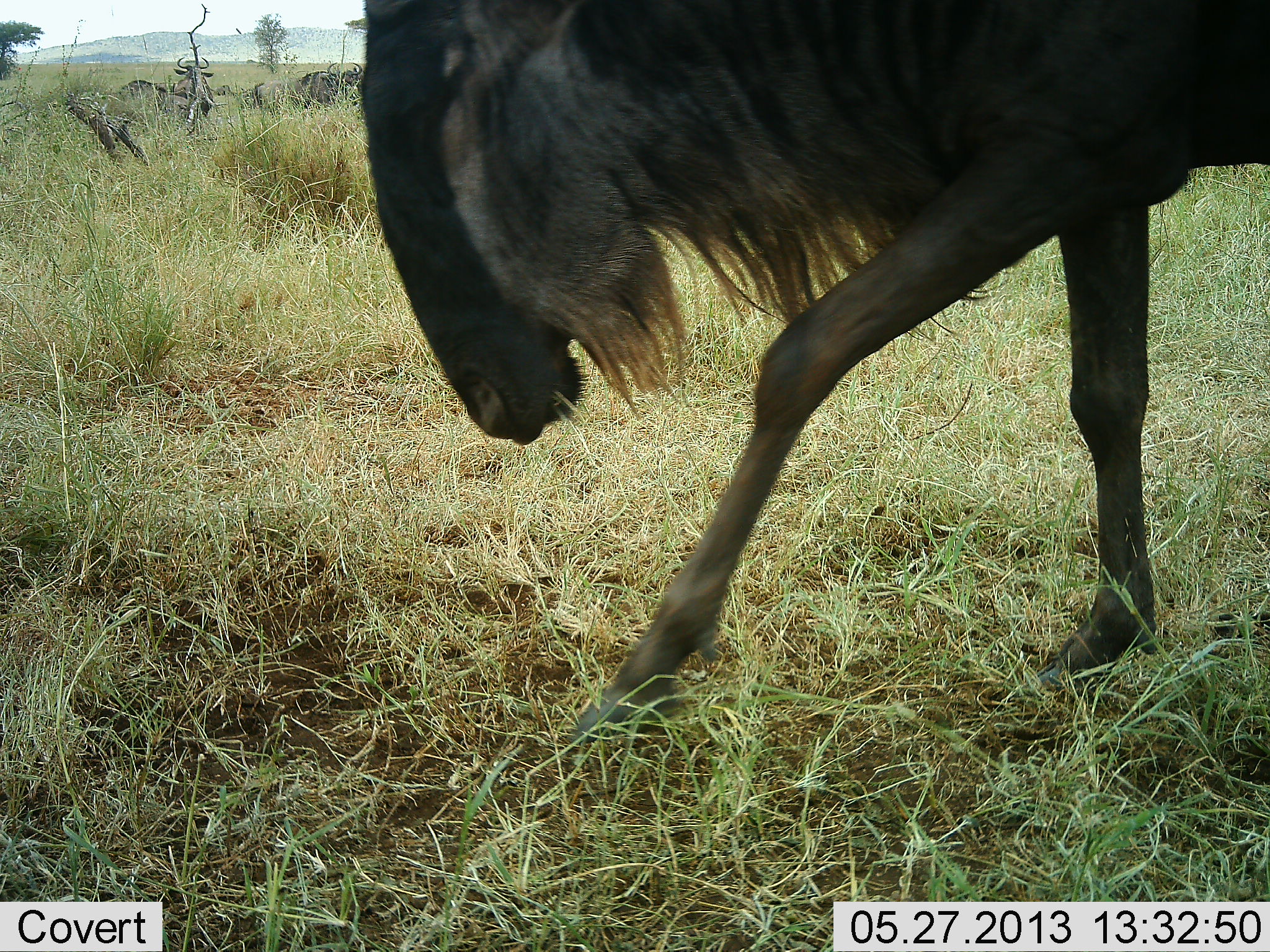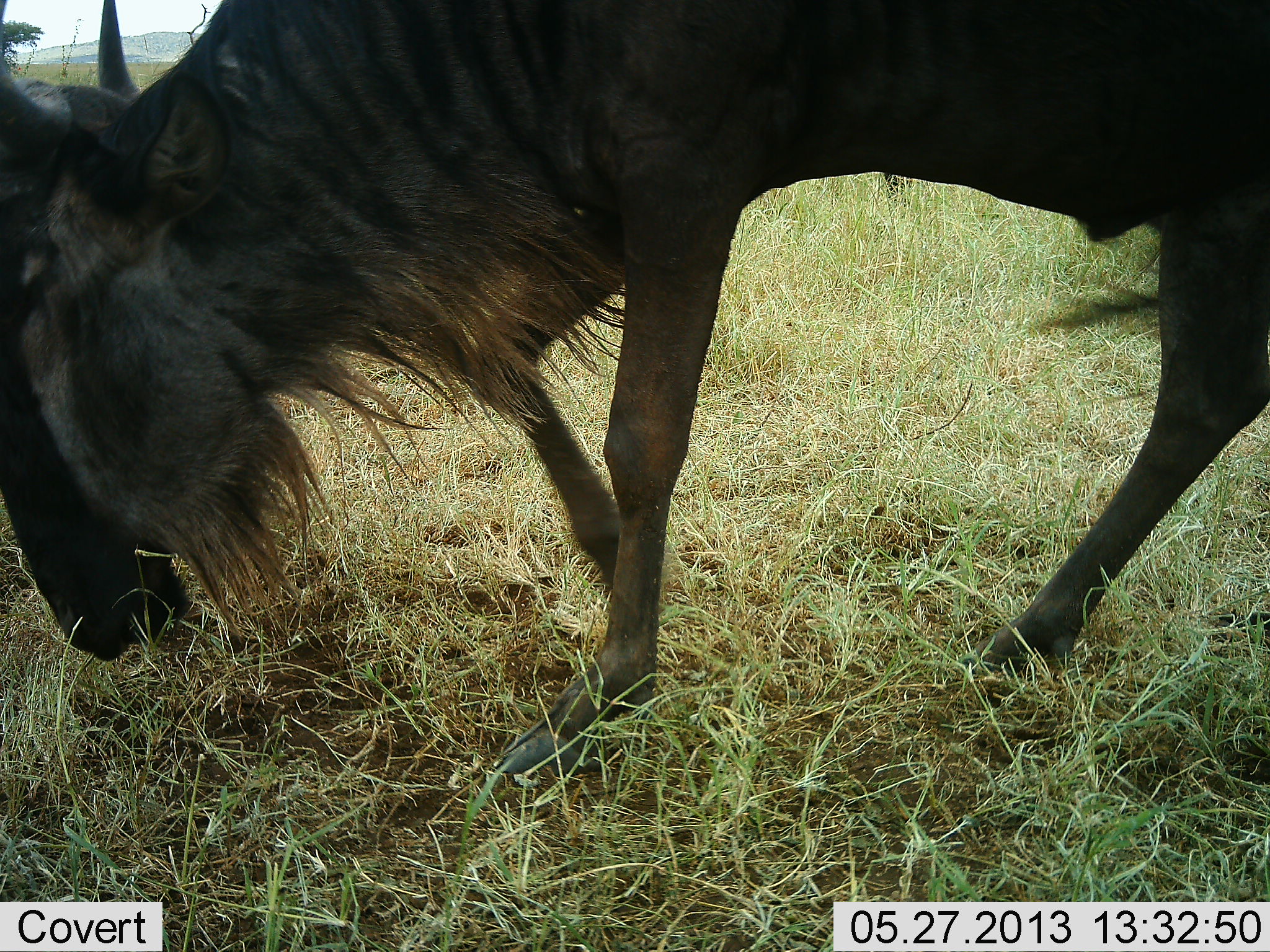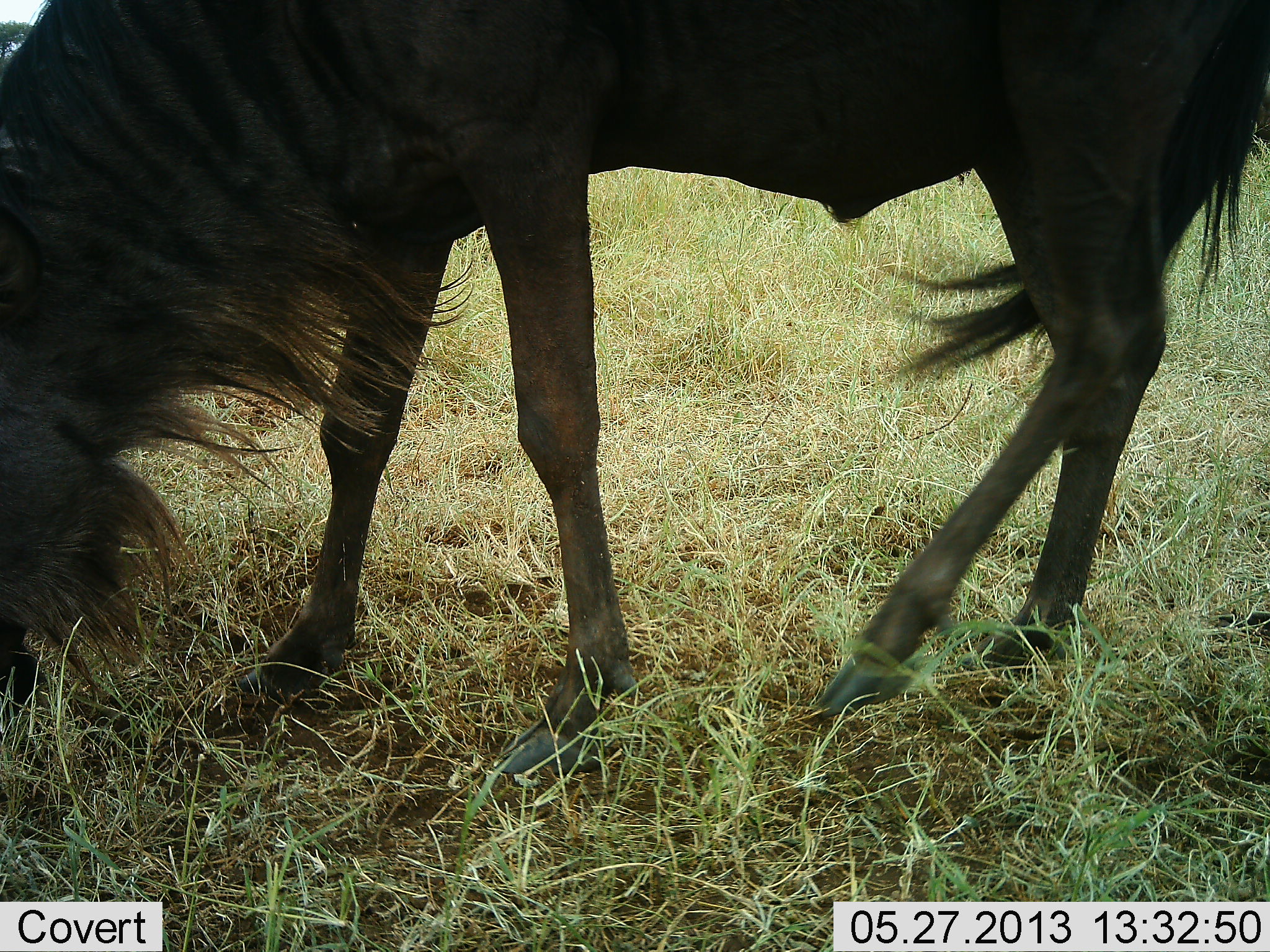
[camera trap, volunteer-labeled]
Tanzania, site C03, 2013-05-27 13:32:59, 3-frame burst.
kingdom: Animalia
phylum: Chordata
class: Mammalia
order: Artiodactyla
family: Bovidae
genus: Connochaetes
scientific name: Connochaetes taurinus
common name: blue wildebeest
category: wildebeest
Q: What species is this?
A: Wildebeest (blue wildebeest) (Connochaetes taurinus).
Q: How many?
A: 3.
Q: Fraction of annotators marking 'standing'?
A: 20%.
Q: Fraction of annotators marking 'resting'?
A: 10%.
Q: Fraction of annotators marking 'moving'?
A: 80%.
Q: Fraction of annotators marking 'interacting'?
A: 0%.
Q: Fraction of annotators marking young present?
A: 0%.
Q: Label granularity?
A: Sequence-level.